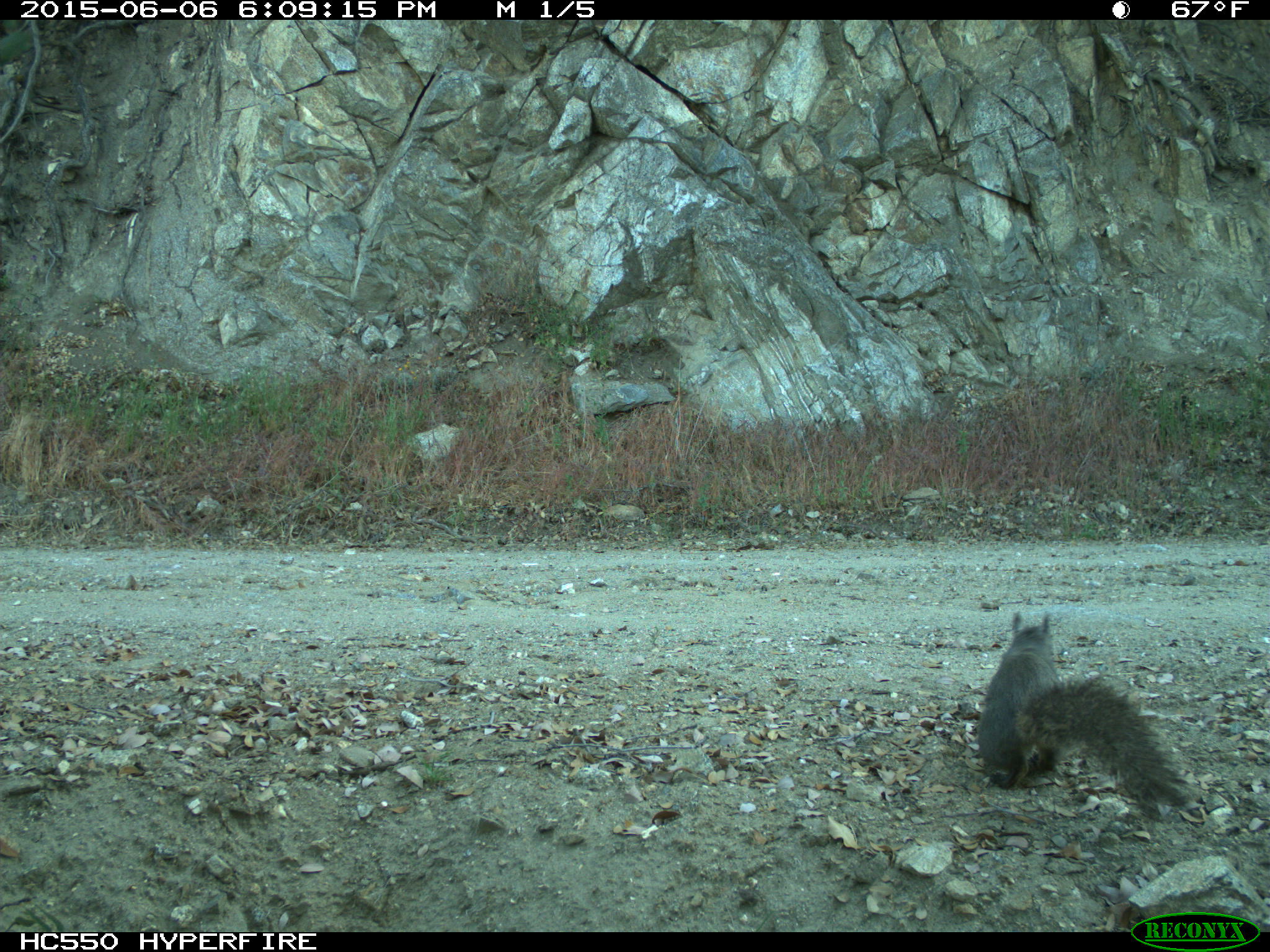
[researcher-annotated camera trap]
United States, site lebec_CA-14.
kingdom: Animalia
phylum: Chordata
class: Mammalia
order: Rodentia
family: Sciuridae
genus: Sciurus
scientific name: Sciurus carolinensis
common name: eastern gray squirrel